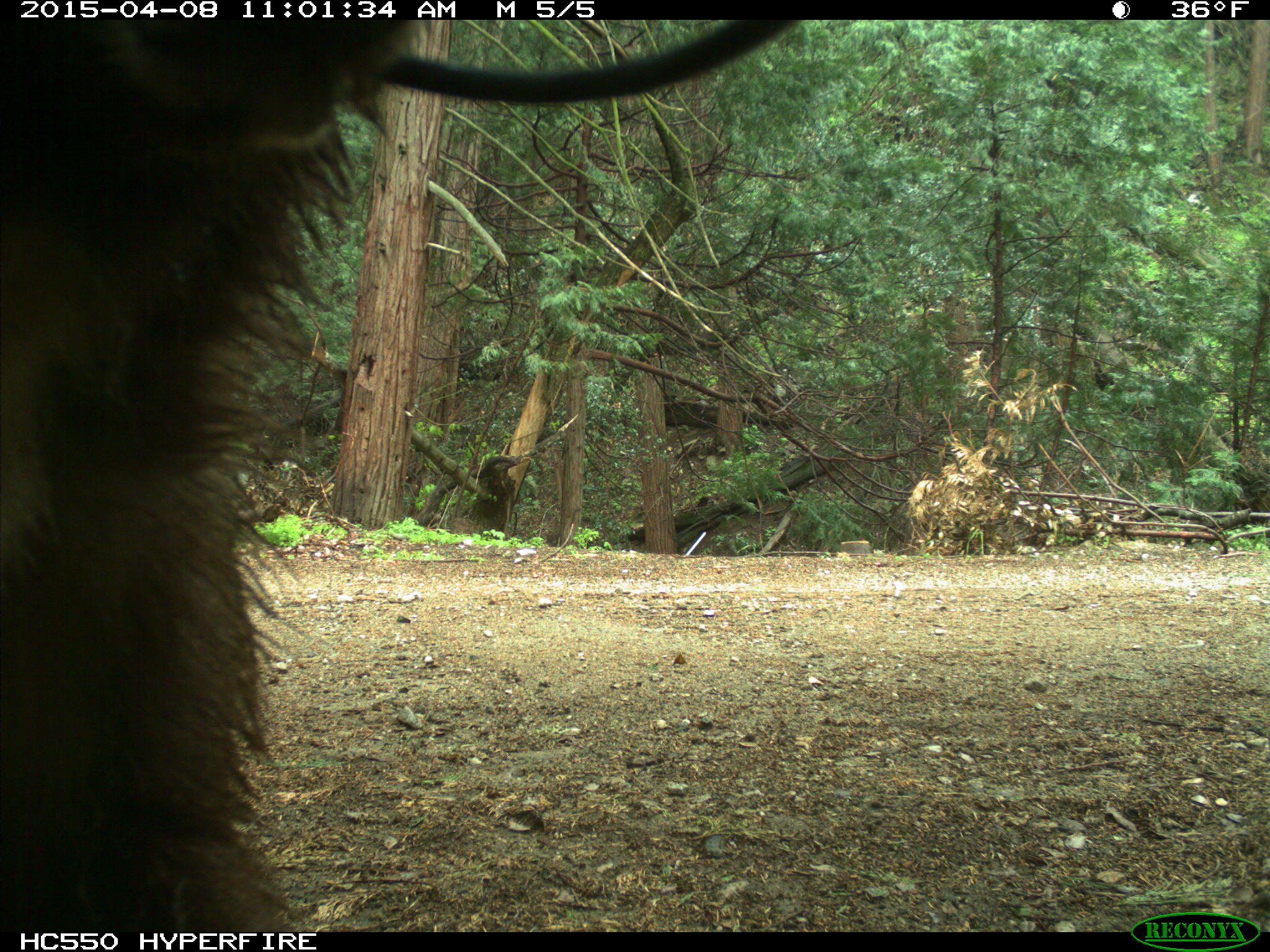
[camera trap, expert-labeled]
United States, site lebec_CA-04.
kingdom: Animalia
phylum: Chordata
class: Mammalia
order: Carnivora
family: Ursidae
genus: Ursus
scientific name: Ursus americanus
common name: american black bear